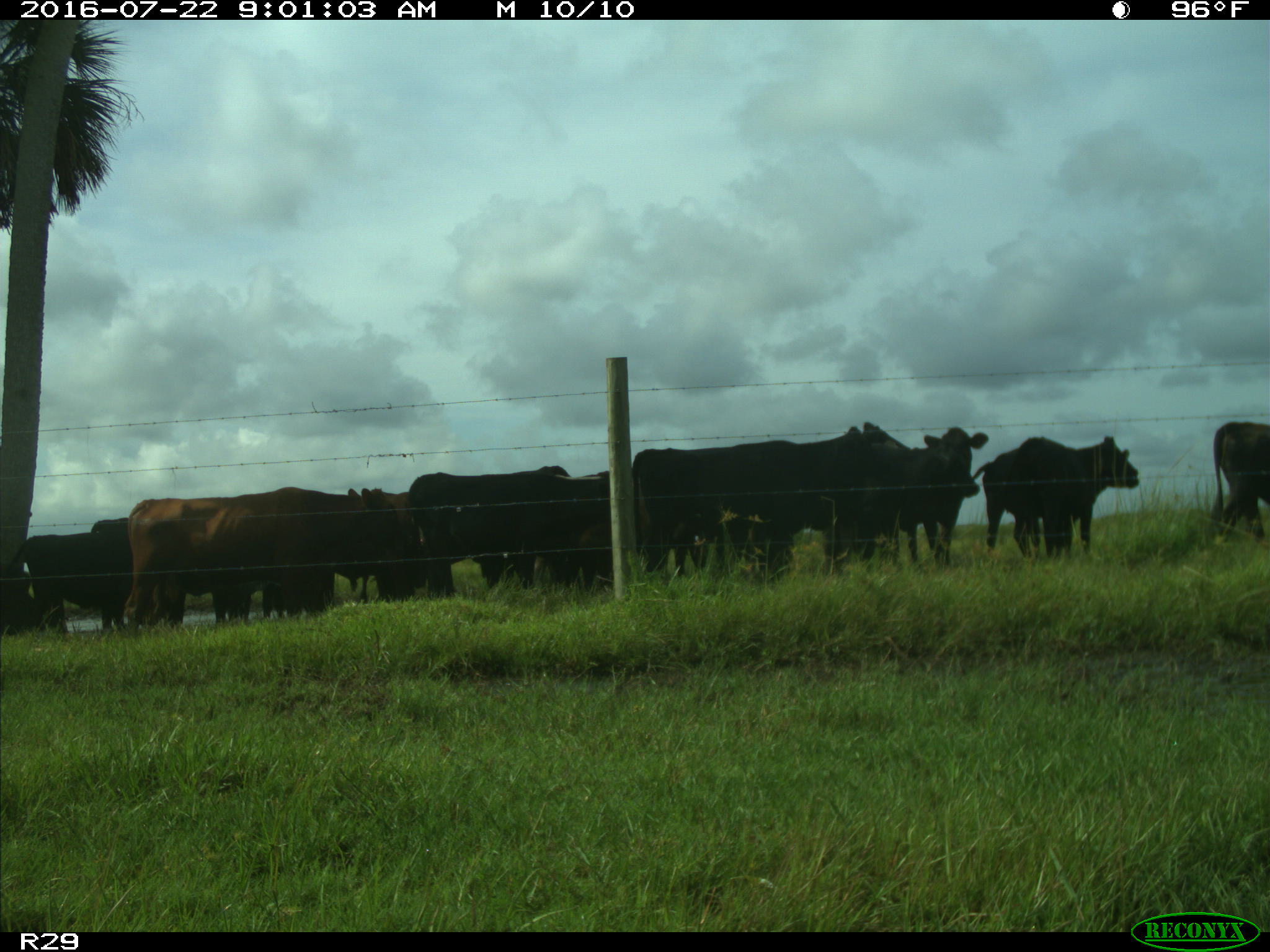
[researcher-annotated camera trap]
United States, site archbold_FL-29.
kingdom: Animalia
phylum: Chordata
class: Mammalia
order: Artiodactyla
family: Bovidae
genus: Bos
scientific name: Bos taurus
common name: domestic cow